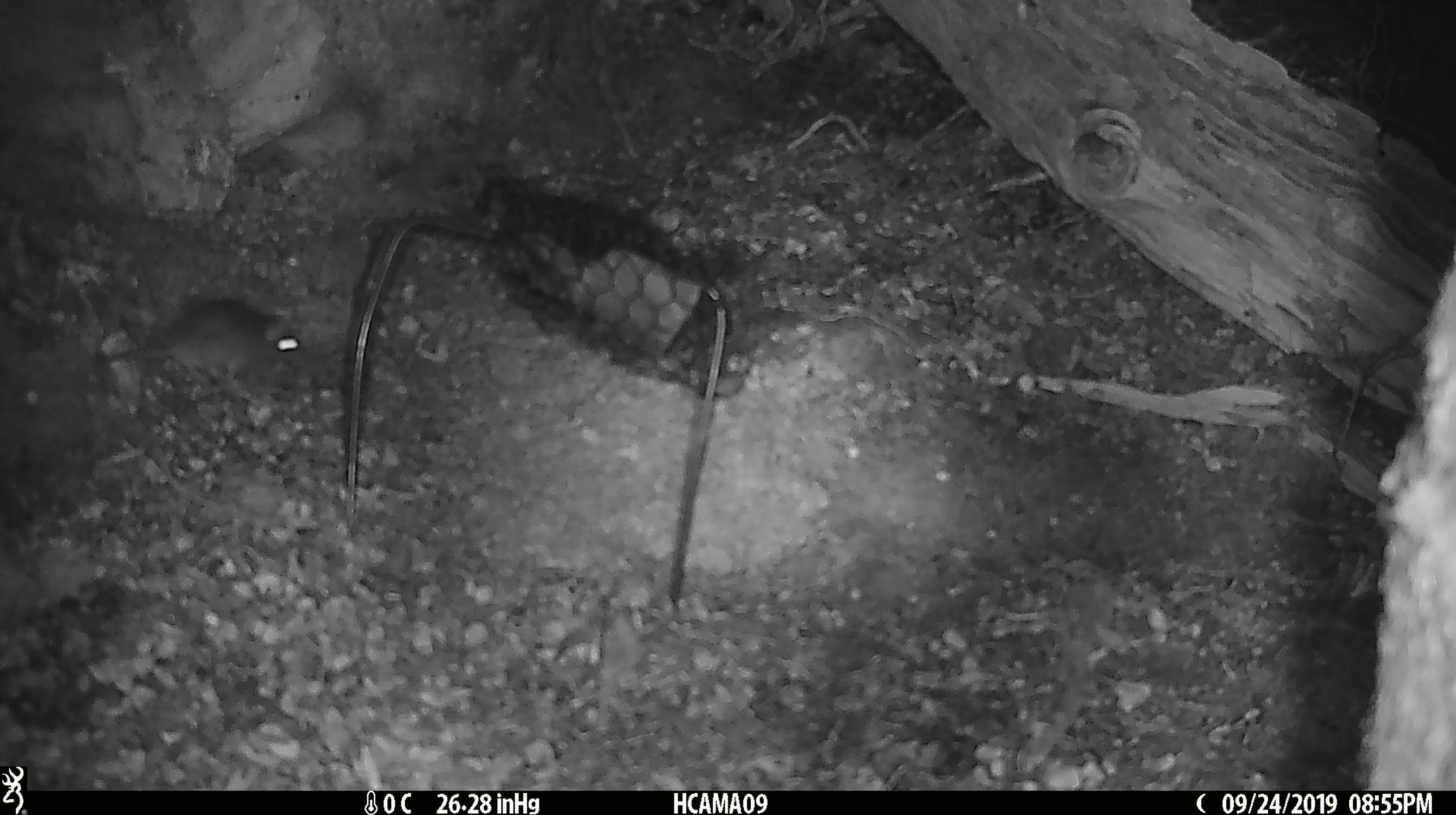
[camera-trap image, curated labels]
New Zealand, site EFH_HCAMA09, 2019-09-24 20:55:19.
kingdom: Animalia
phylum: Chordata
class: Mammalia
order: Rodentia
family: Muridae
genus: Mus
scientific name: Mus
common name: mouse